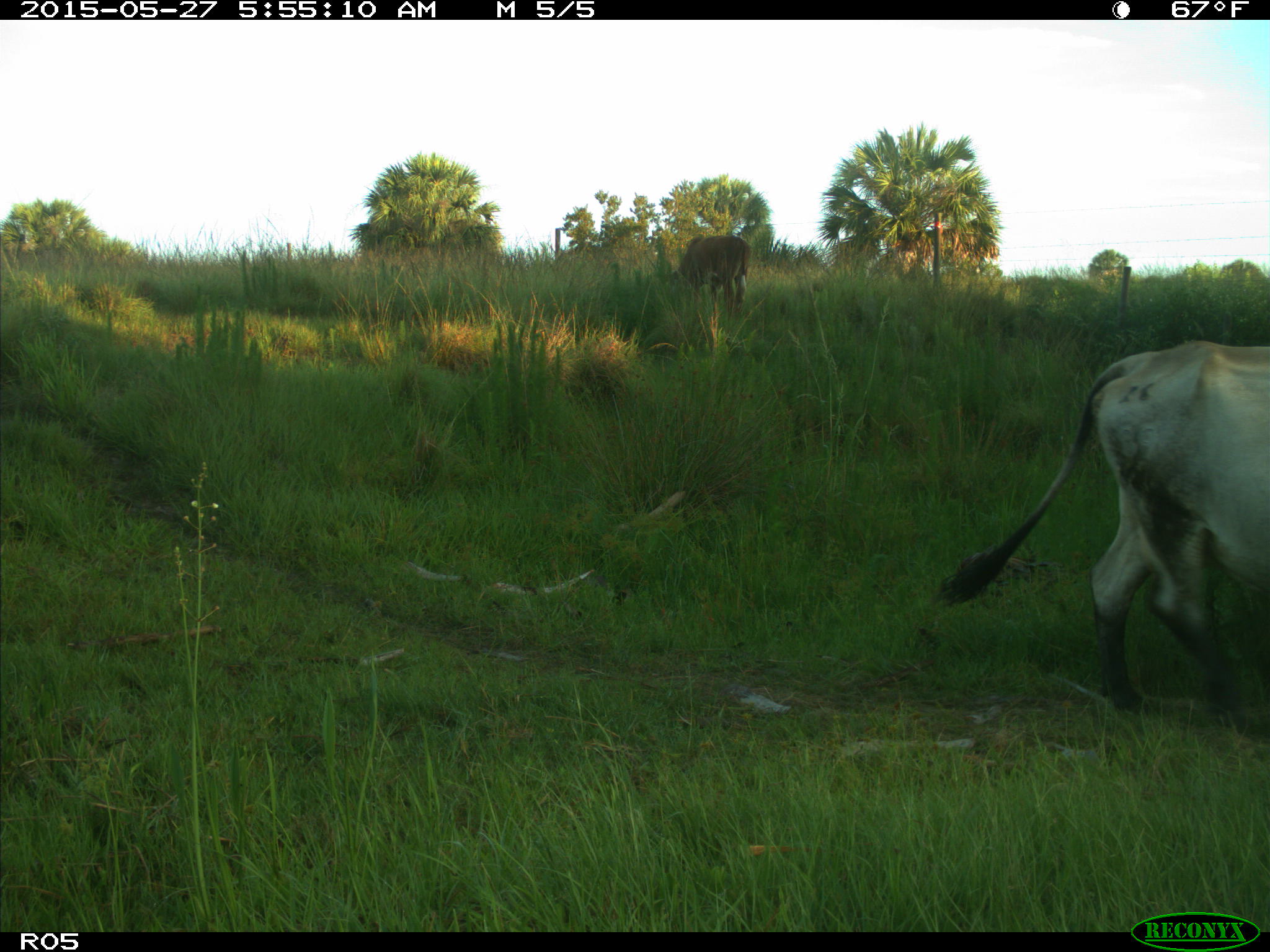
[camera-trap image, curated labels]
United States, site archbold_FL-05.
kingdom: Animalia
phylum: Chordata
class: Mammalia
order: Artiodactyla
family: Bovidae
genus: Bos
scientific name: Bos taurus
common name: domestic cow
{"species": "Bos taurus (domestic cow)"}